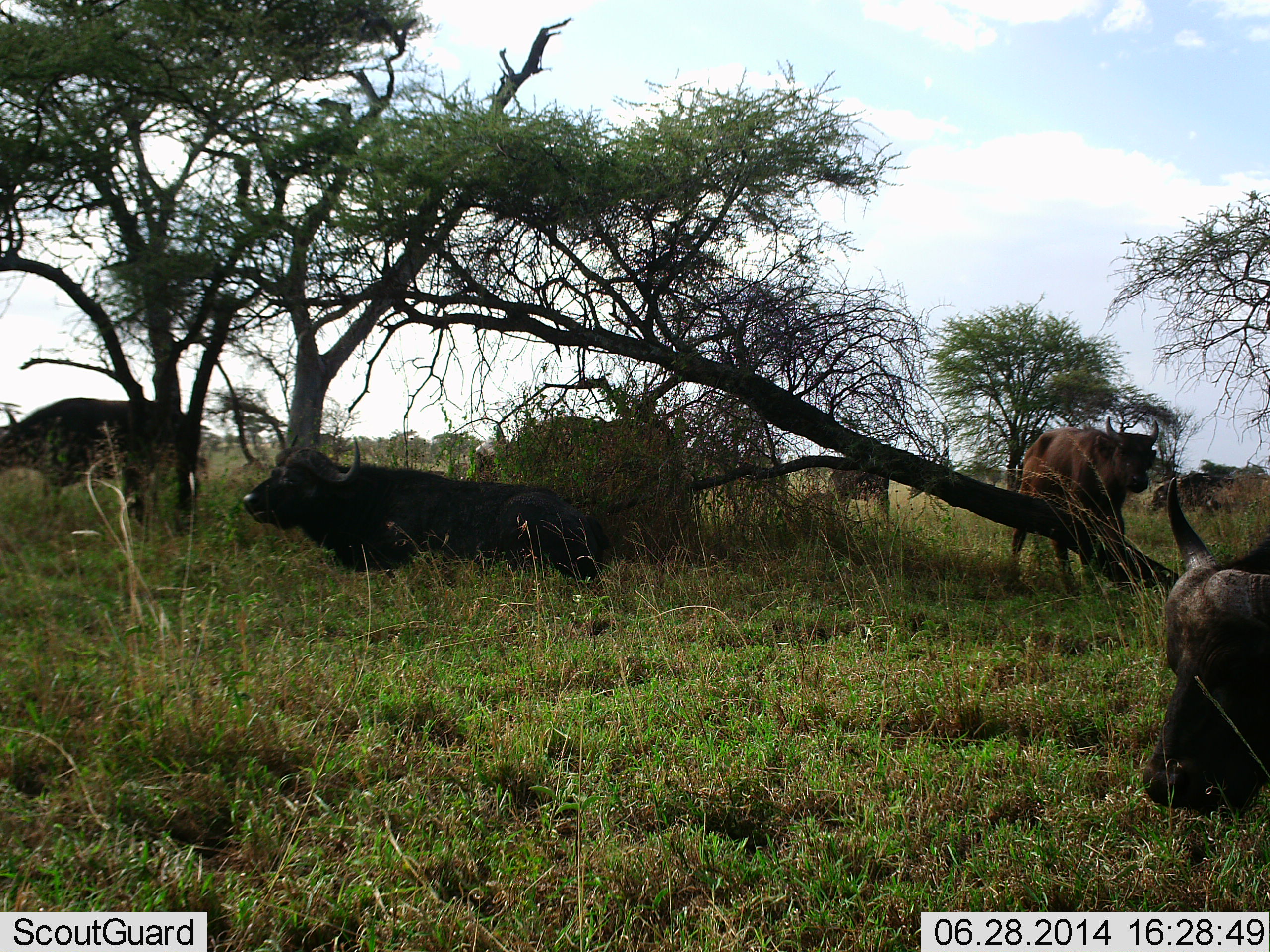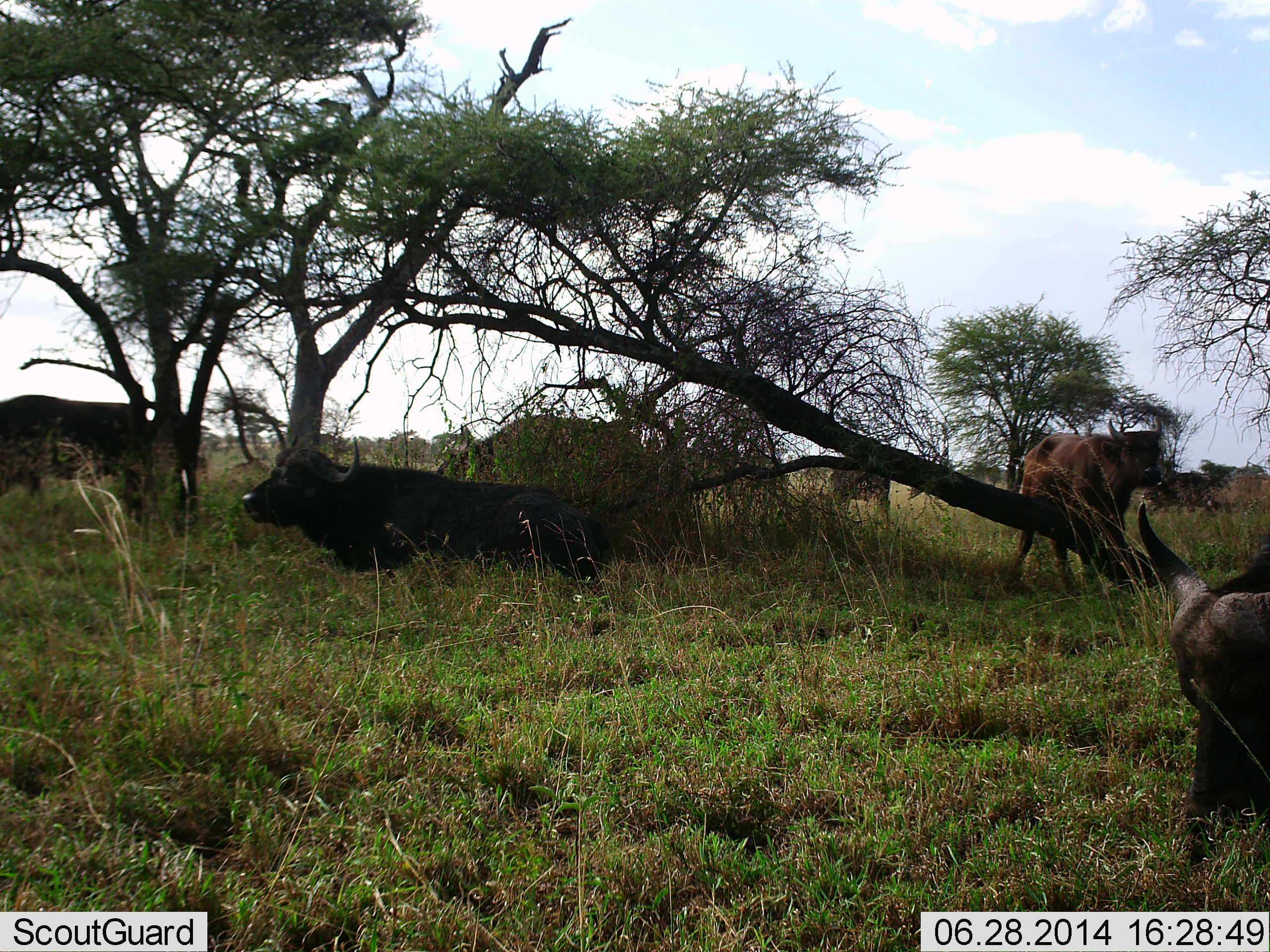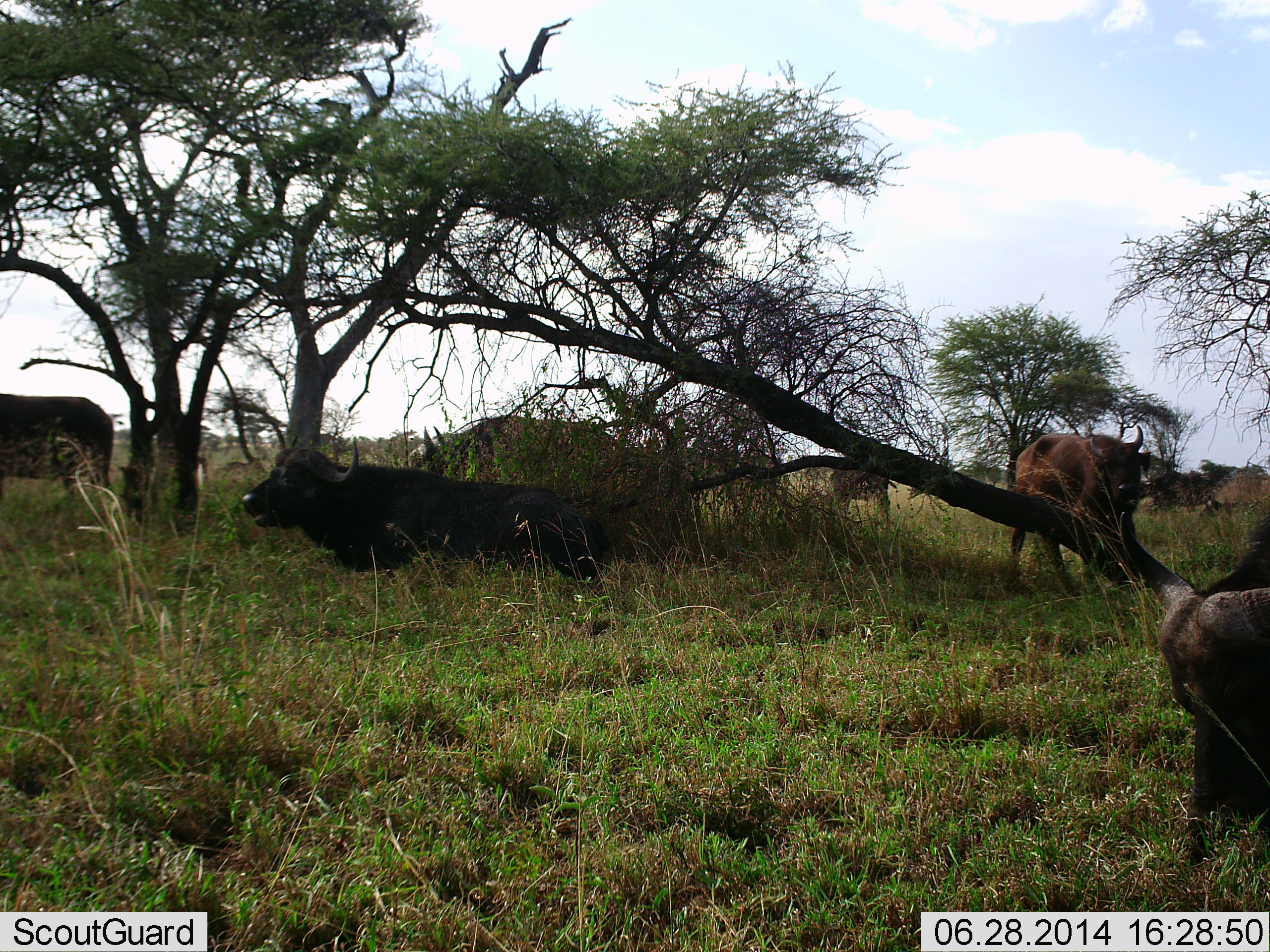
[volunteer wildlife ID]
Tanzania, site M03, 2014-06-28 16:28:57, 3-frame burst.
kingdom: Animalia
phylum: Chordata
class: Mammalia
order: Artiodactyla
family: Bovidae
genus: Syncerus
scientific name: Syncerus caffer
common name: cape buffalo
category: buffalo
Buffalo (cape buffalo) (Syncerus caffer), count 6. Behavior (volunteer vote fractions): standing 50%, resting 80%, moving 40%, interacting 0%. Young present (vote fraction): 20%. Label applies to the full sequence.